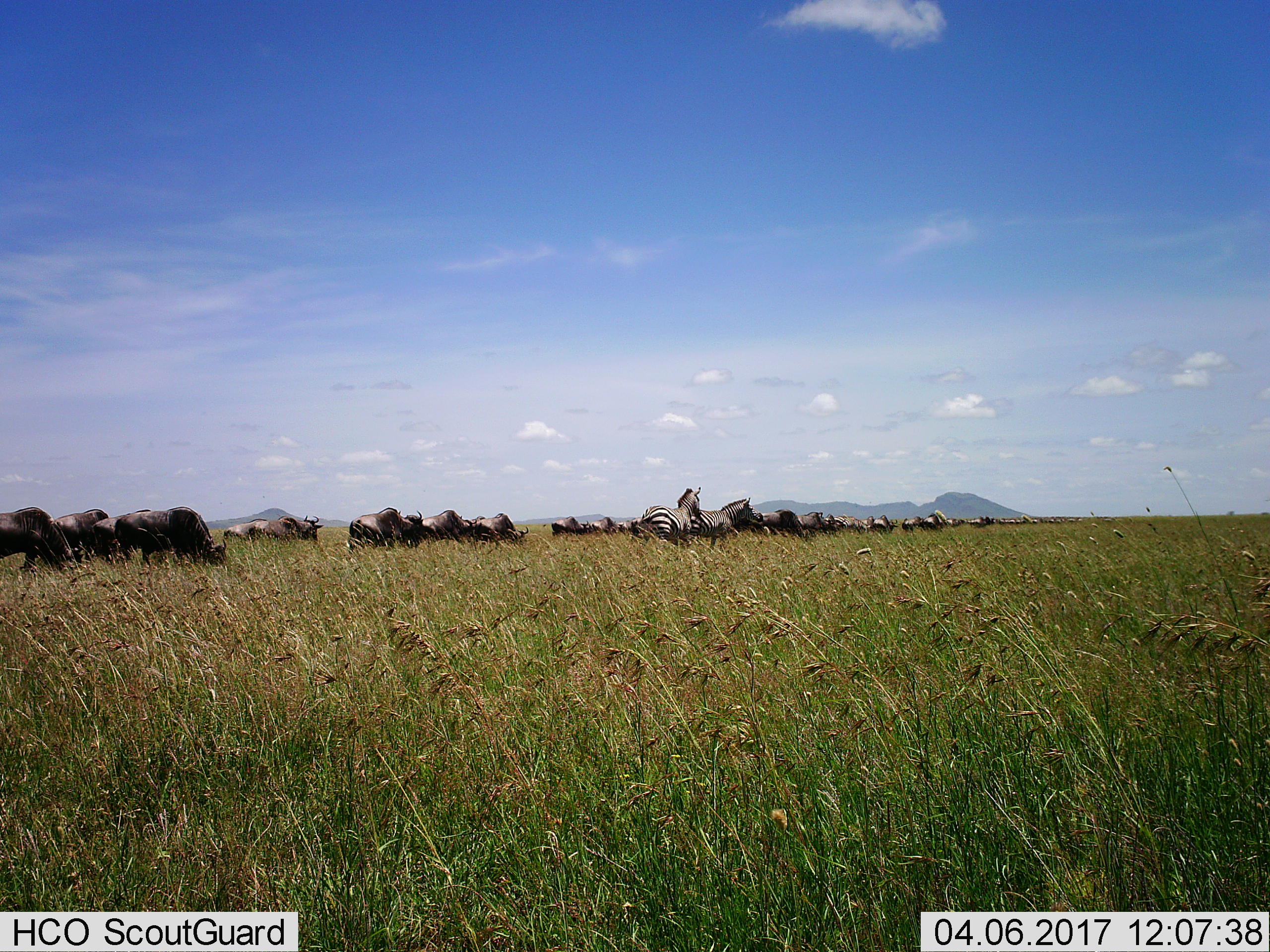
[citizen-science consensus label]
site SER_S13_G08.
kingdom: Animalia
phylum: Chordata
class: Mammalia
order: Perissodactyla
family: Equidae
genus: Equus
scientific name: Equus quagga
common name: plains zebra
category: zebraplains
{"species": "zebraplains (plains zebra) (Equus quagga)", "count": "2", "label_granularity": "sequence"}